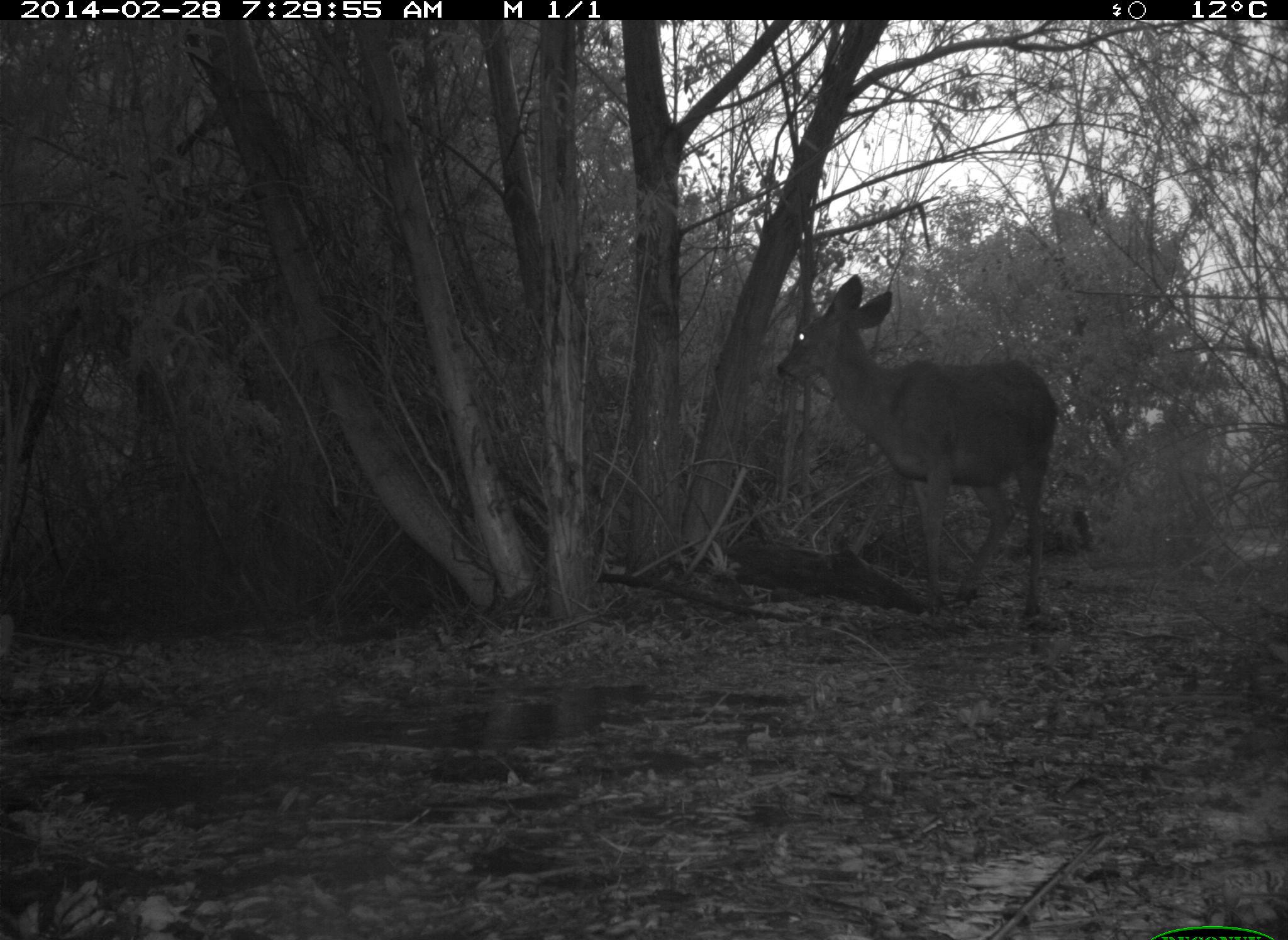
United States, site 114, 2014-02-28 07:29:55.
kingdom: Animalia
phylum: Chordata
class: Mammalia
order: Artiodactyla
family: Cervidae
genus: Odocoileus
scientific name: Odocoileus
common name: deer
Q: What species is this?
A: Deer (Odocoileus).